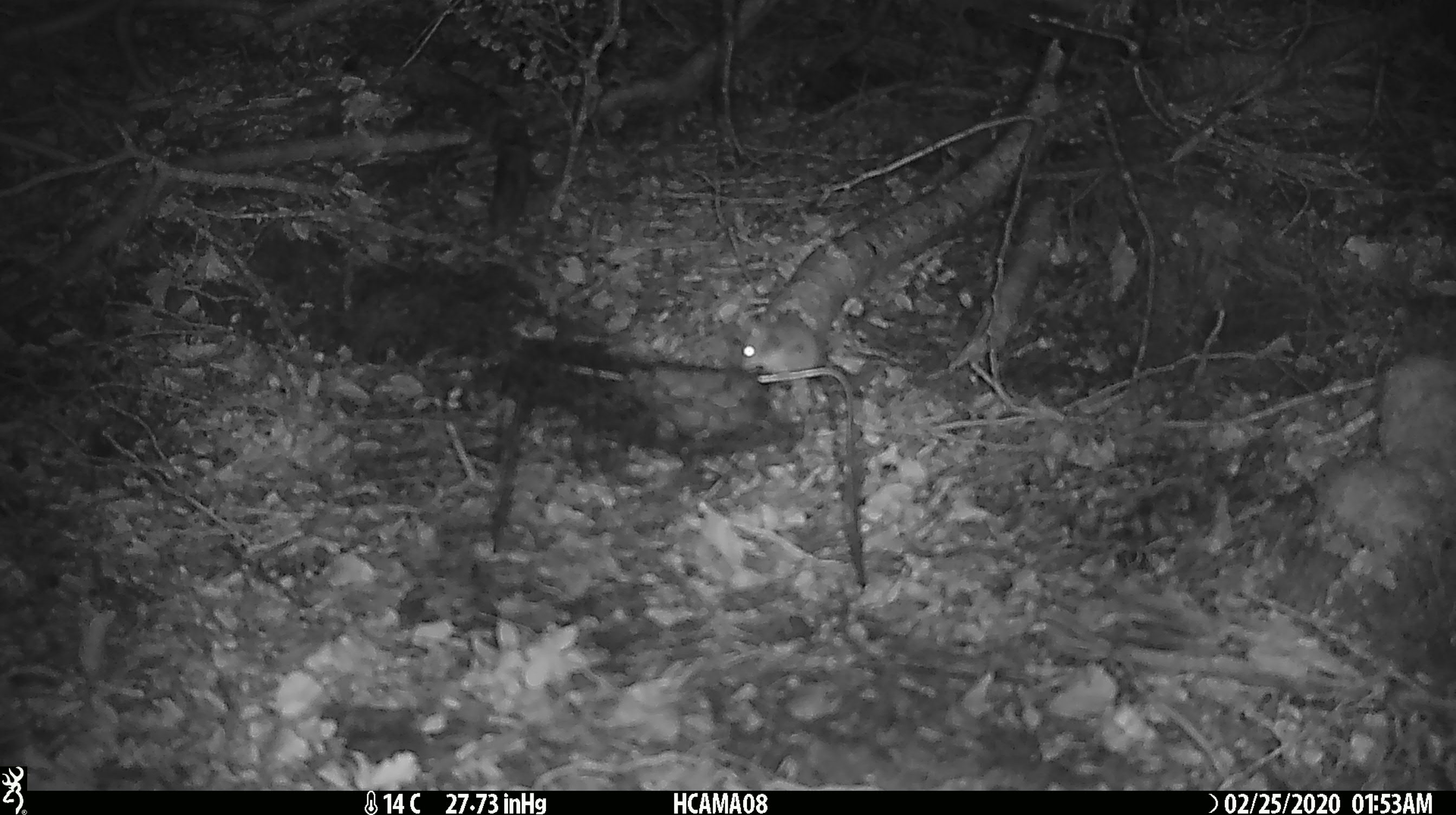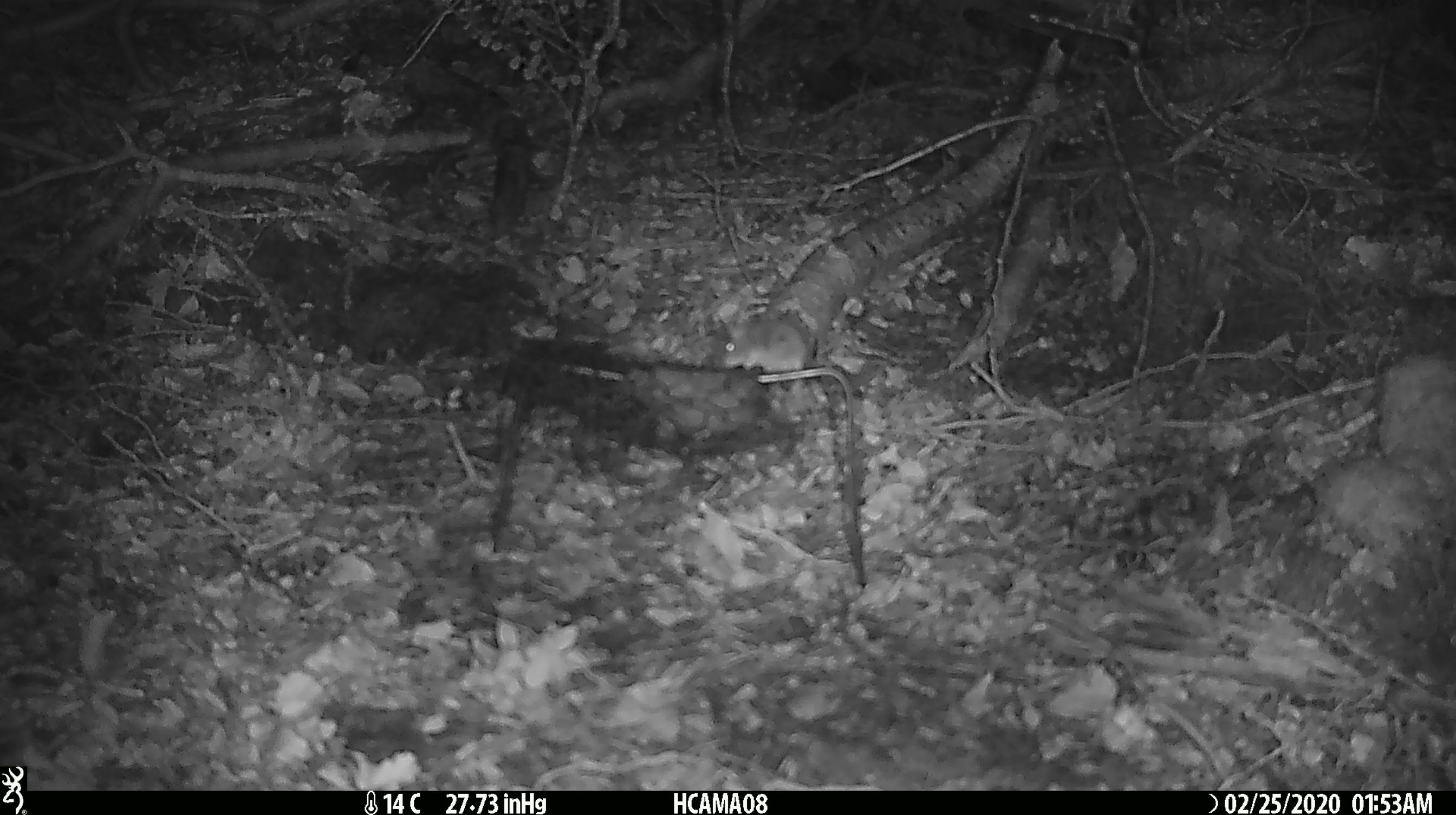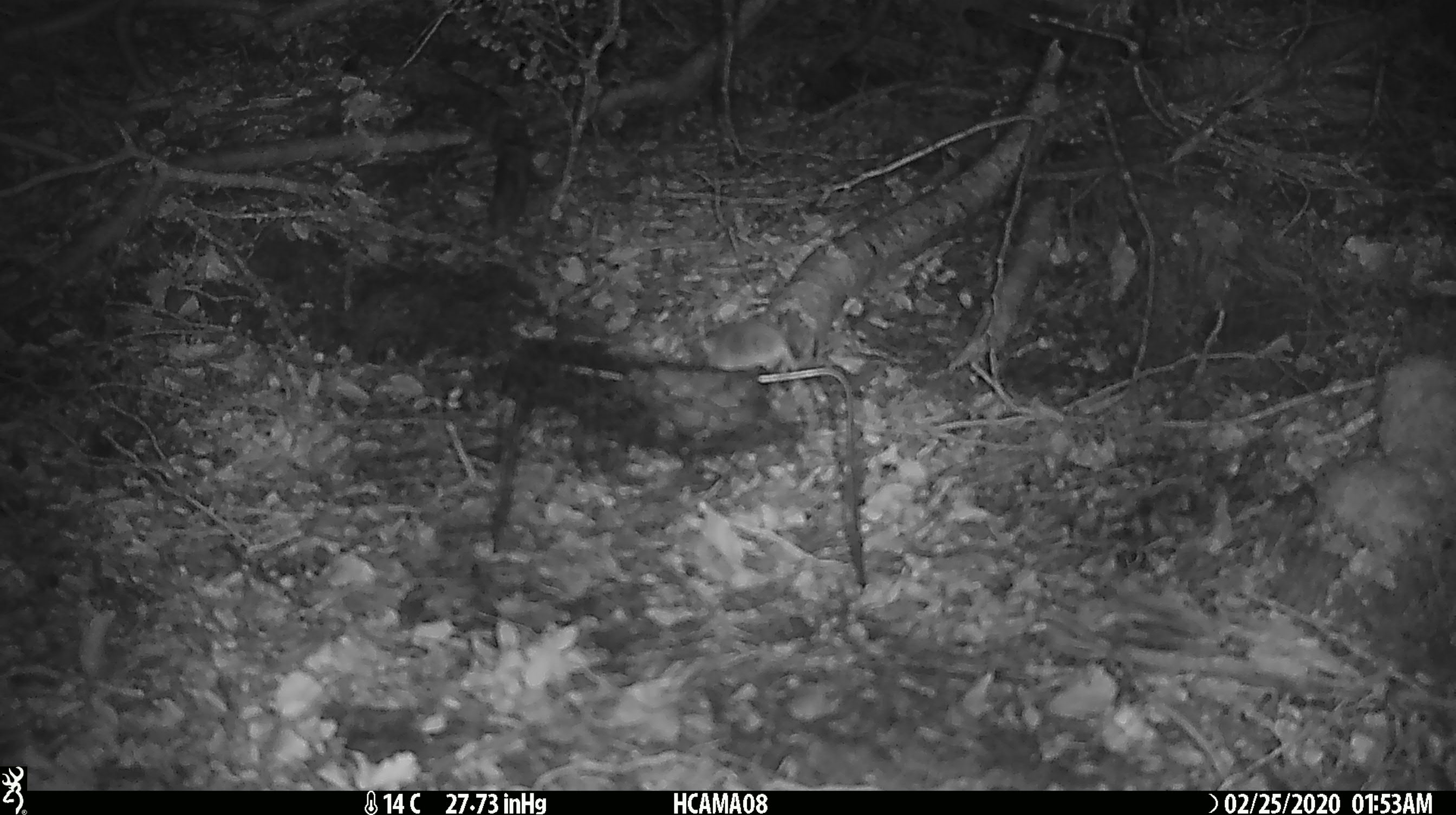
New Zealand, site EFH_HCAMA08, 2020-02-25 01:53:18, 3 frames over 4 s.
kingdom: Animalia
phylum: Chordata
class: Mammalia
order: Rodentia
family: Muridae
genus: Mus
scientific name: Mus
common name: mouse